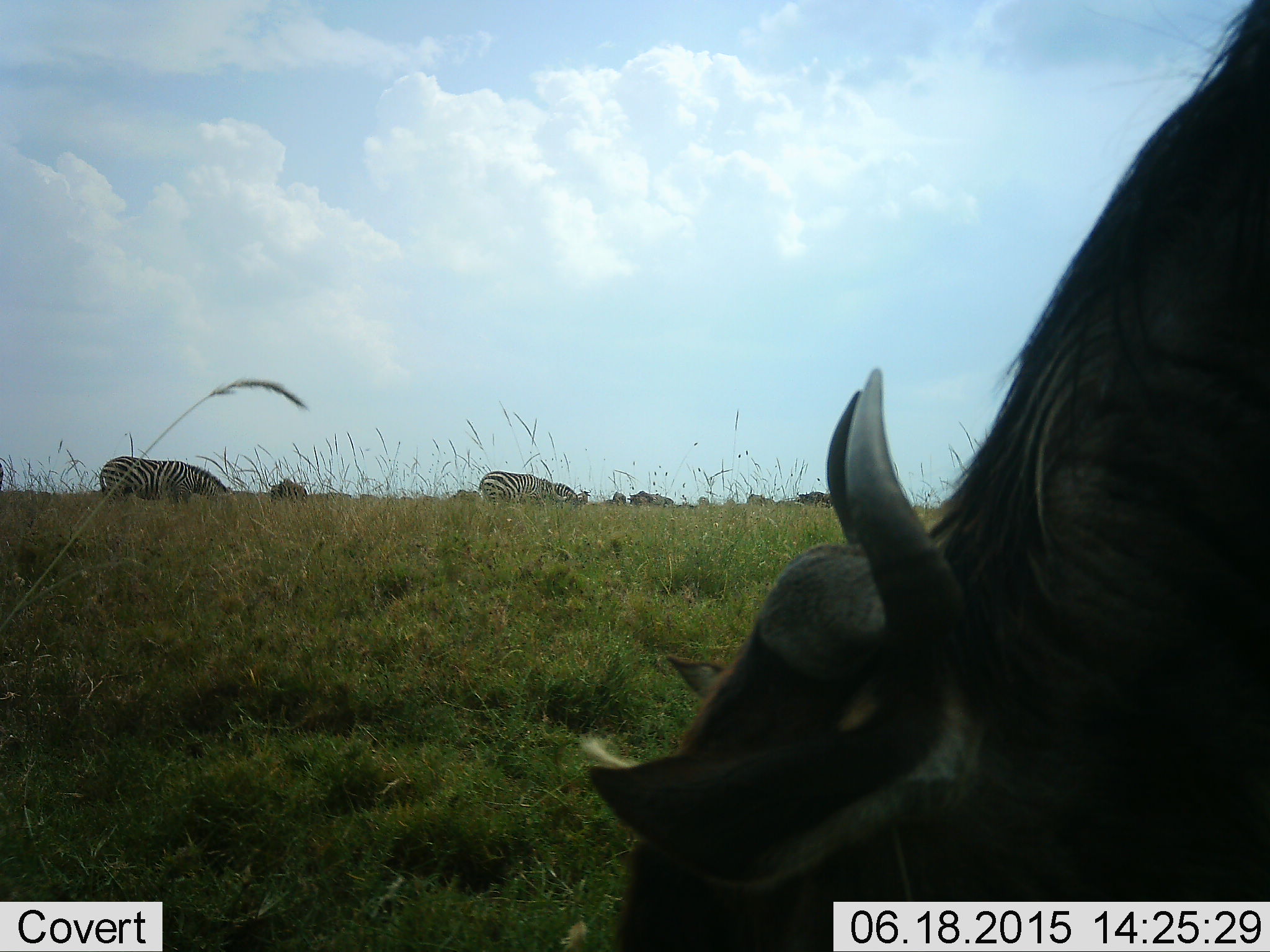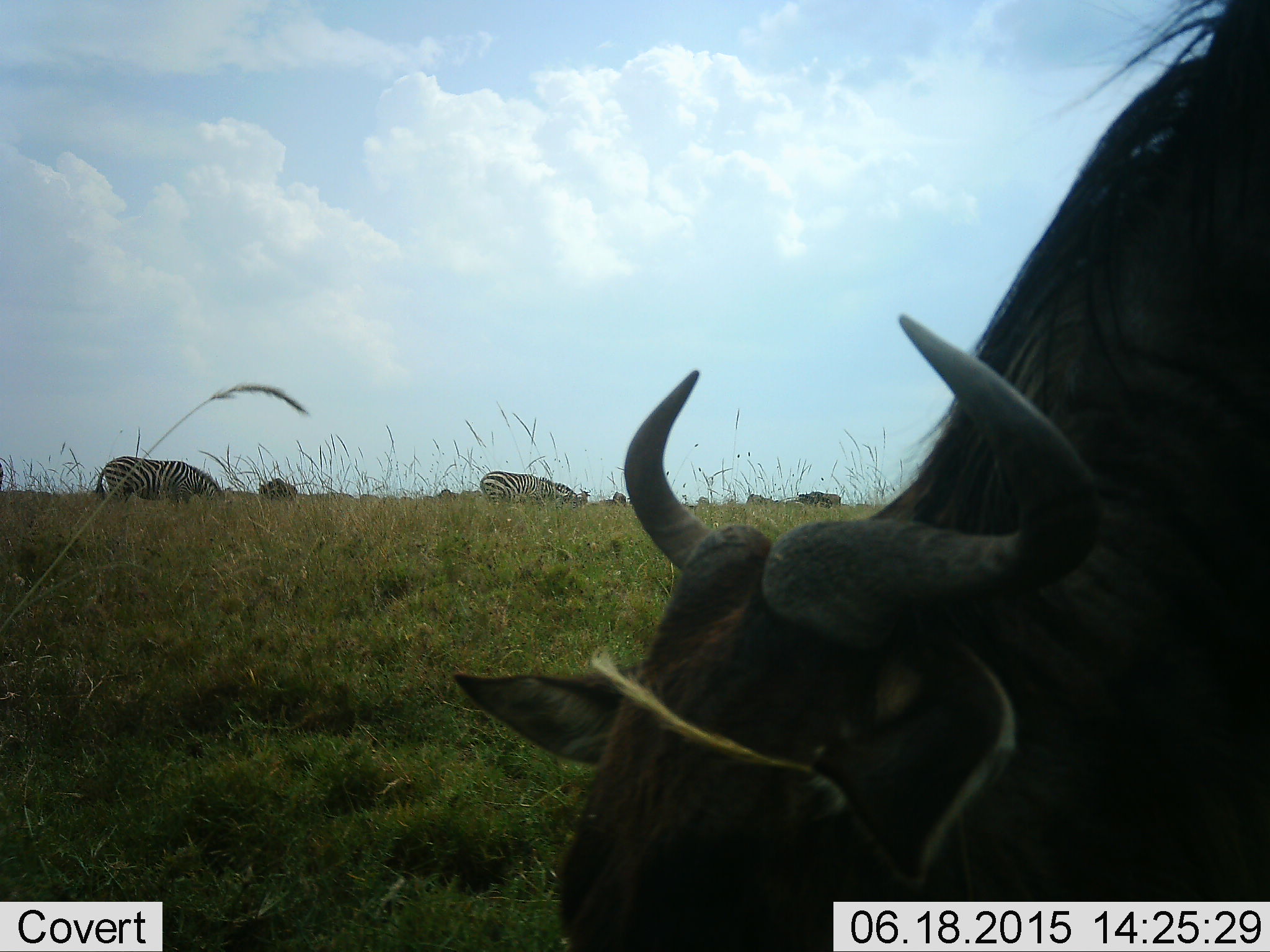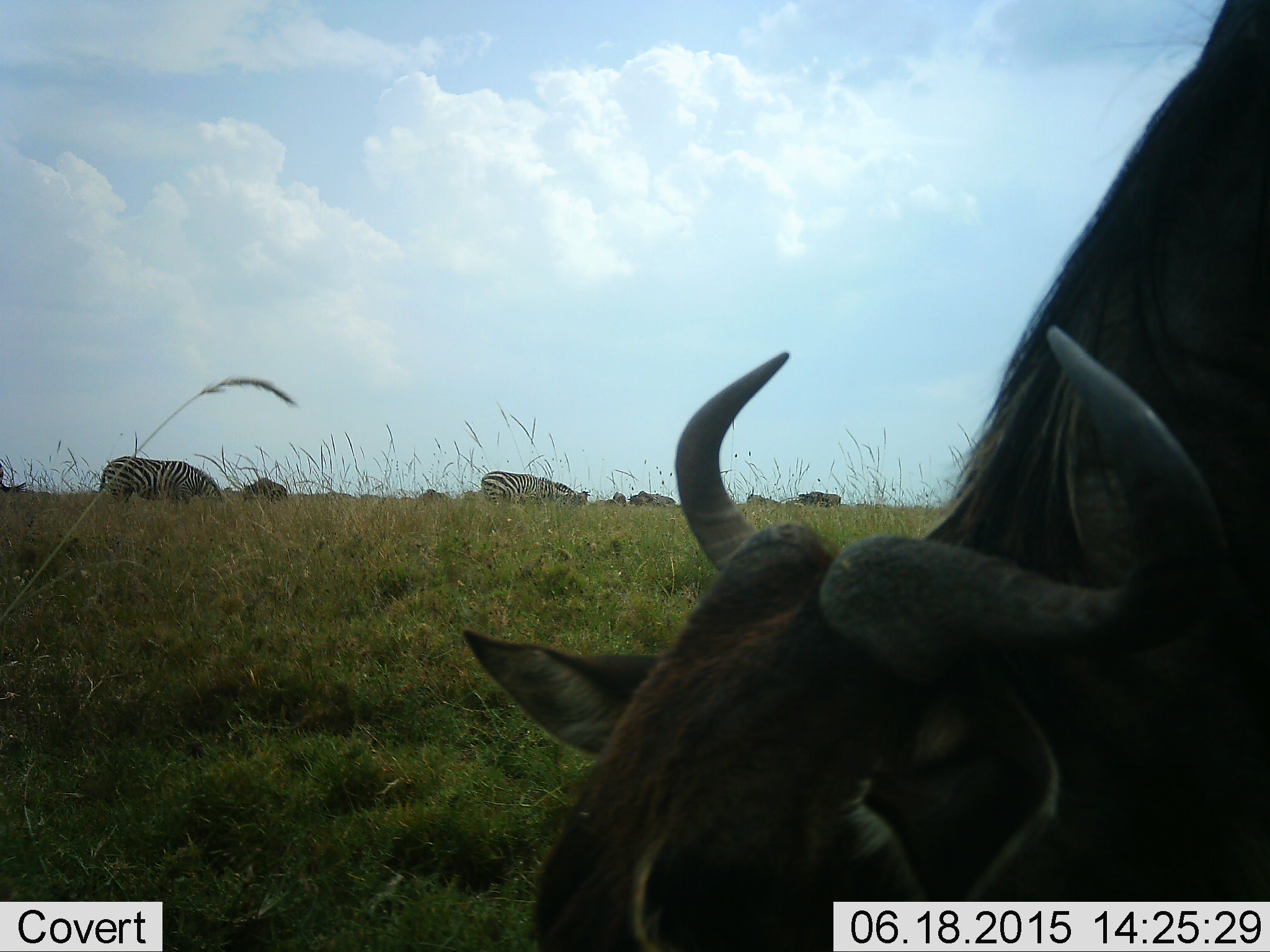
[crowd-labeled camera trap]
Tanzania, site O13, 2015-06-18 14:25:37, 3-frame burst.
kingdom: Animalia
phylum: Chordata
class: Mammalia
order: Artiodactyla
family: Bovidae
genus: Connochaetes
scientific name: Connochaetes taurinus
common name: blue wildebeest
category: wildebeest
Wildebeest (blue wildebeest) (Connochaetes taurinus), count 1. Behavior (volunteer vote fractions): standing 20%, resting 0%, moving 20%, interacting 0%. Young present (vote fraction): 0%. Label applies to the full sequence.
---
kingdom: Animalia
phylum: Chordata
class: Mammalia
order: Perissodactyla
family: Equidae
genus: Equus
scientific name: Equus quagga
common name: plains zebra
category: zebra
Zebra (plains zebra) (Equus quagga), count 2. Behavior (volunteer vote fractions): standing 20%, resting 0%, moving 0%, interacting 0%. Young present (vote fraction): 0%. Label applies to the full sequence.